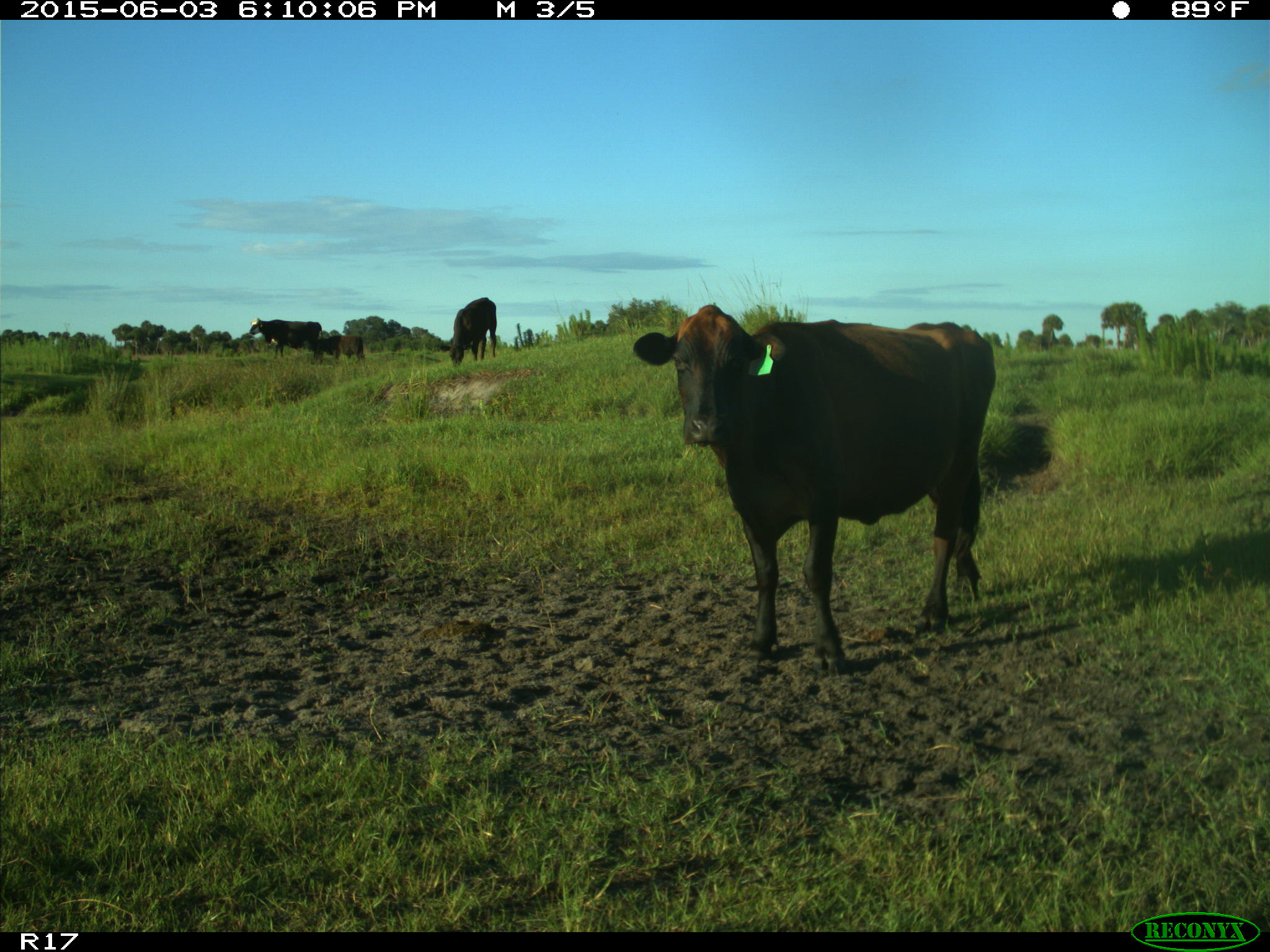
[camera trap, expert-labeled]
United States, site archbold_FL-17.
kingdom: Animalia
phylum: Chordata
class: Mammalia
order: Artiodactyla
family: Bovidae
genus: Bos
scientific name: Bos taurus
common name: domestic cow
Bos taurus (domestic cow).